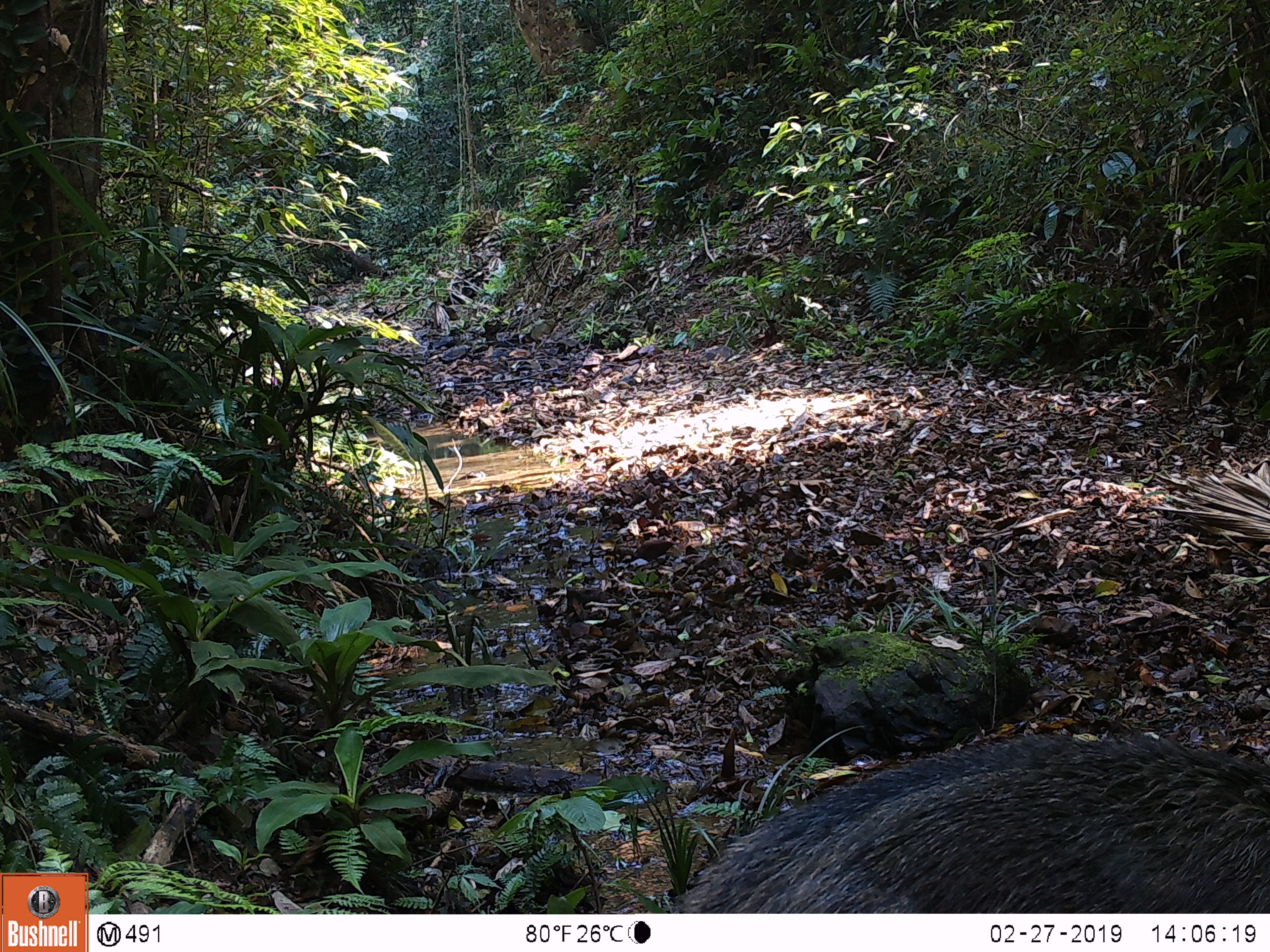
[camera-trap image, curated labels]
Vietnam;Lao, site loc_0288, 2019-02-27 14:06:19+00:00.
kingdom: Animalia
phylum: Chordata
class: Mammalia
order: Artiodactyla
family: Suidae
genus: Sus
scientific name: Sus scrofa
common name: eurasian wild pig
Eurasian wild pig (Sus scrofa). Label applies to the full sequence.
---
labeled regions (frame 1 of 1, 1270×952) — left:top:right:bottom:
eurasian wild pig: 667:728:1269:913